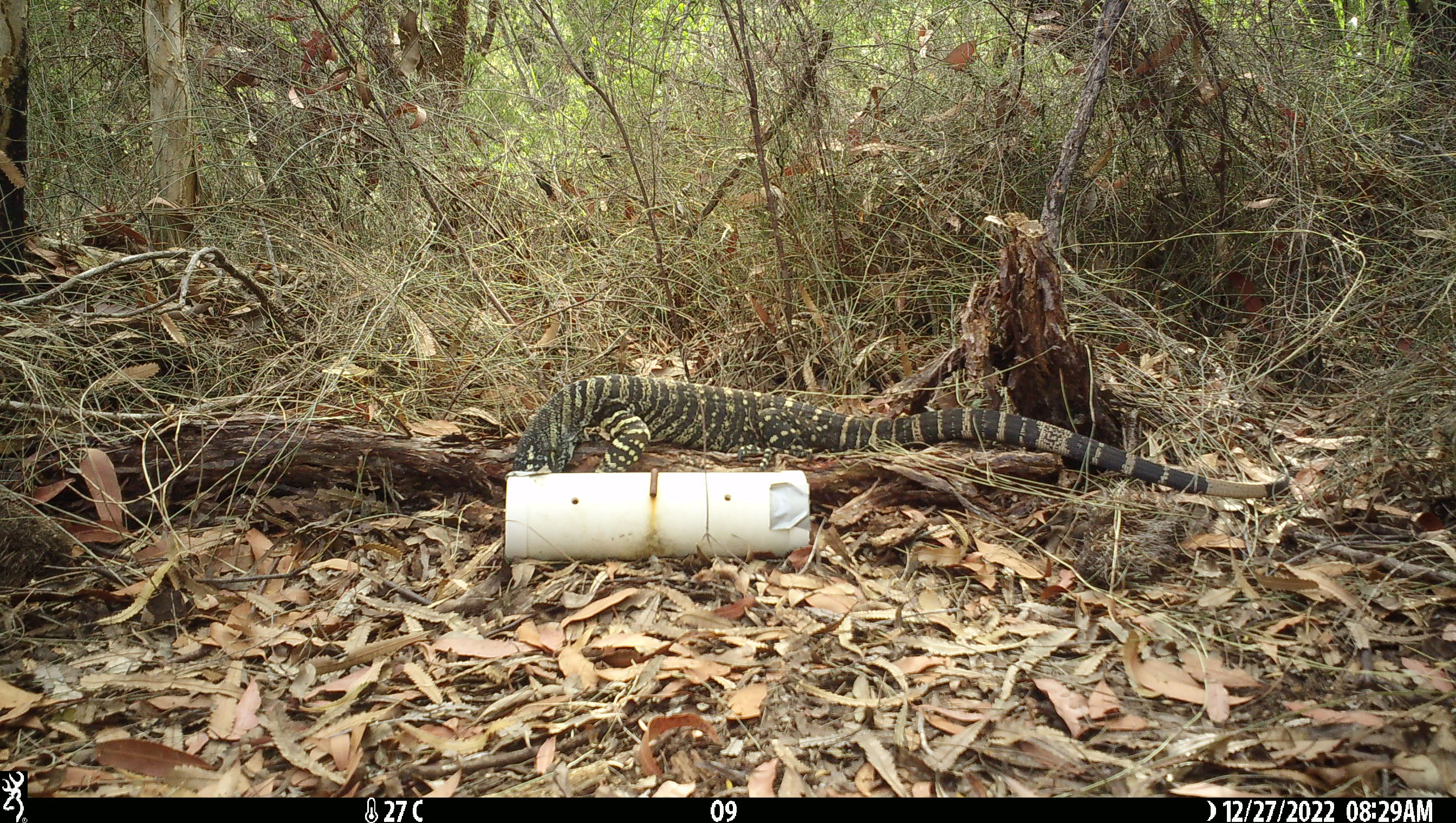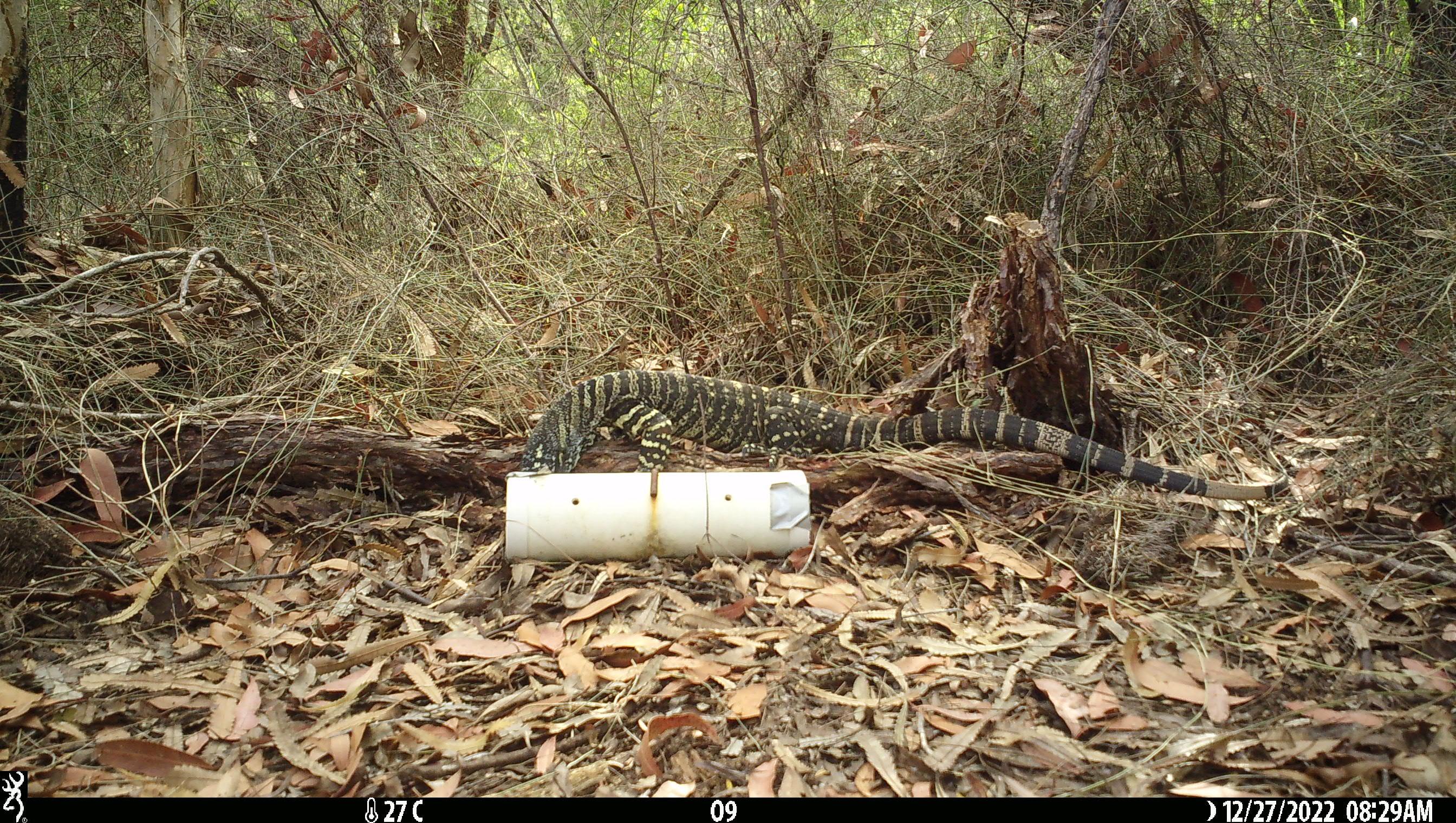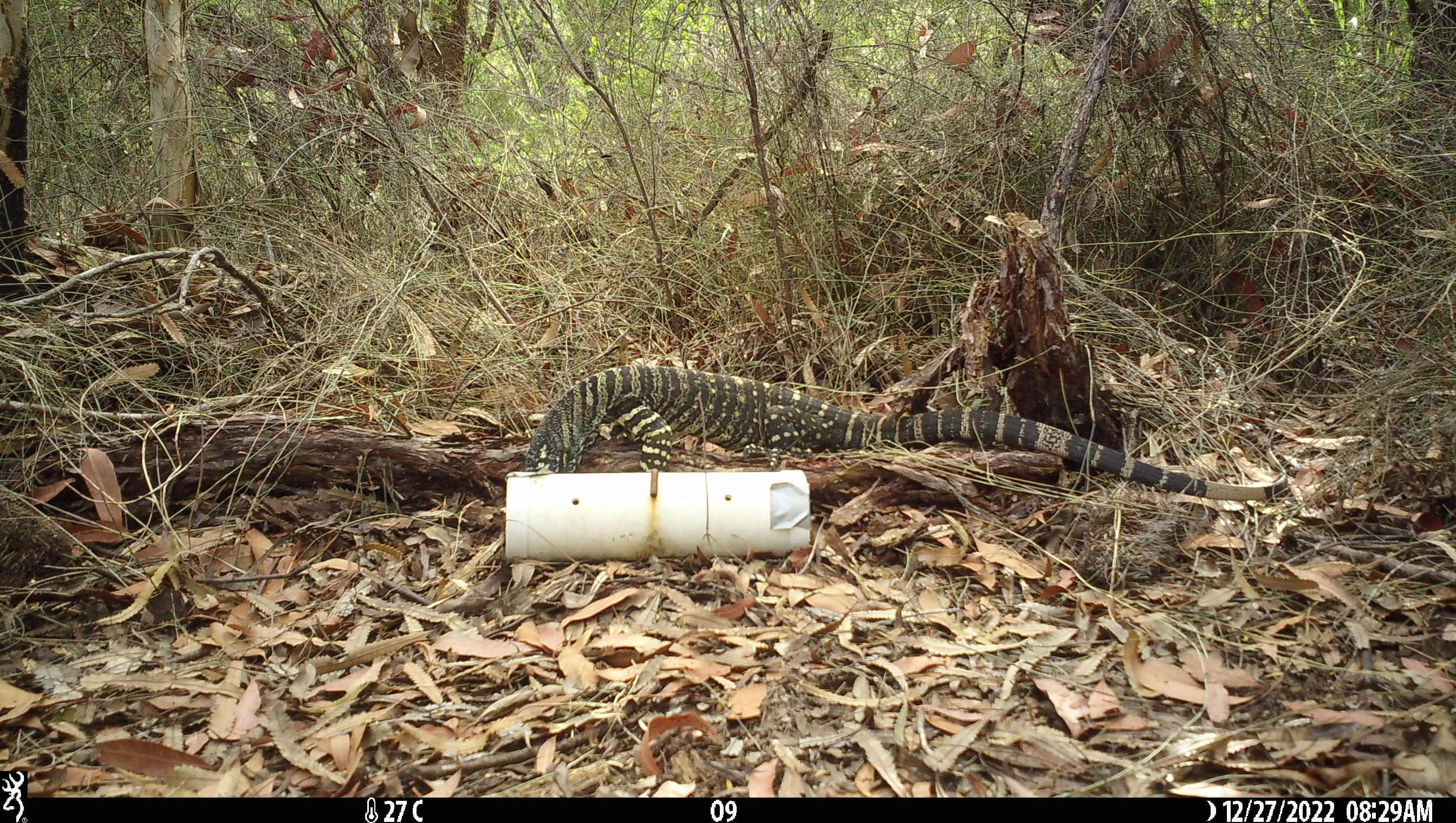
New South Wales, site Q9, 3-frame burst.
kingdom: Animalia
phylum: Chordata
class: Reptilia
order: Squamata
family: Varanidae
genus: Varanus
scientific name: Varanus varius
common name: lace monitor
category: goanna